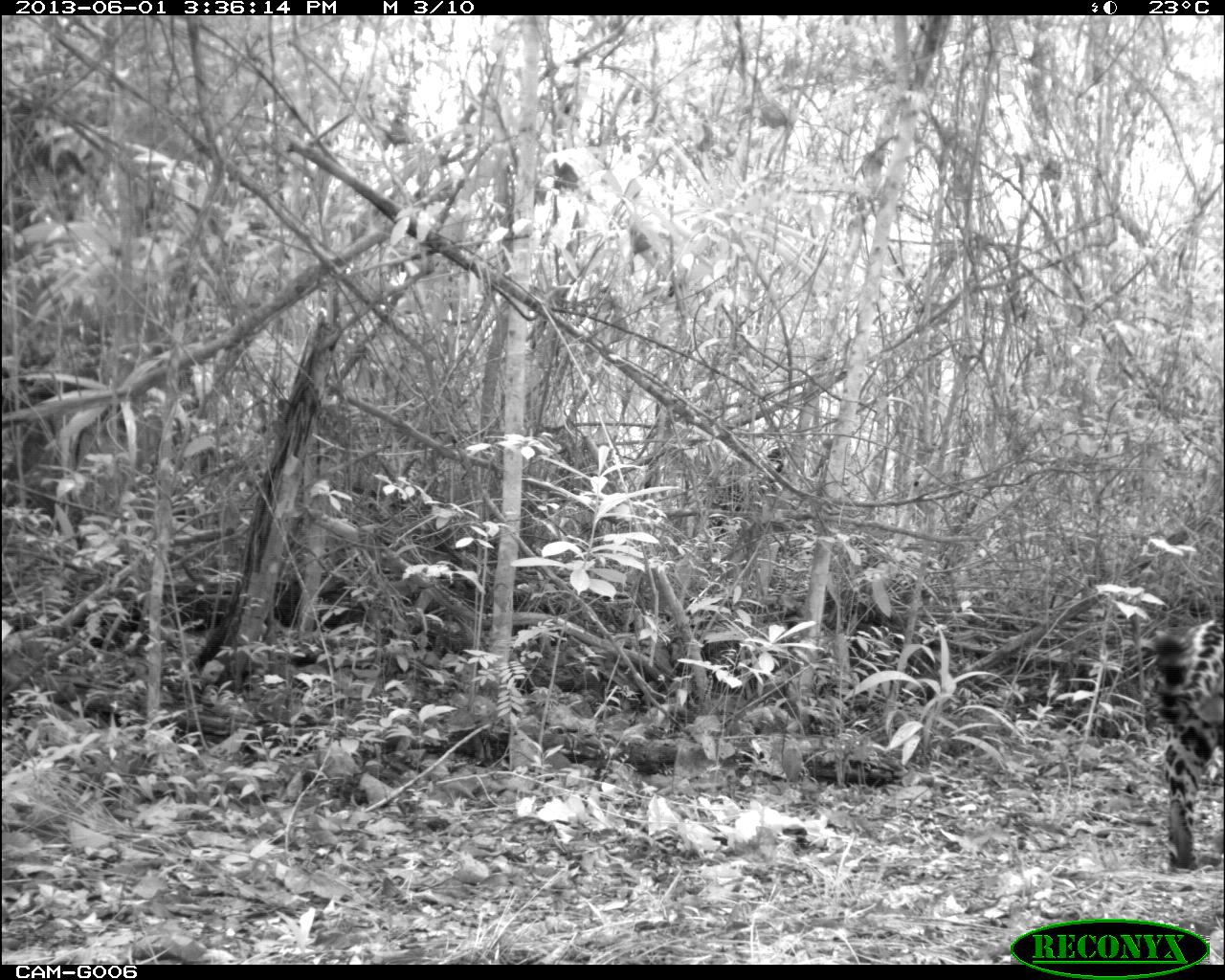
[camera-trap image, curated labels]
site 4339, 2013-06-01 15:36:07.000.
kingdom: Animalia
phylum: Chordata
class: Mammalia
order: Carnivora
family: Felidae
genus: Panthera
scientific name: Panthera onca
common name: jaguar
Panthera onca (jaguar), count 1, sex male.